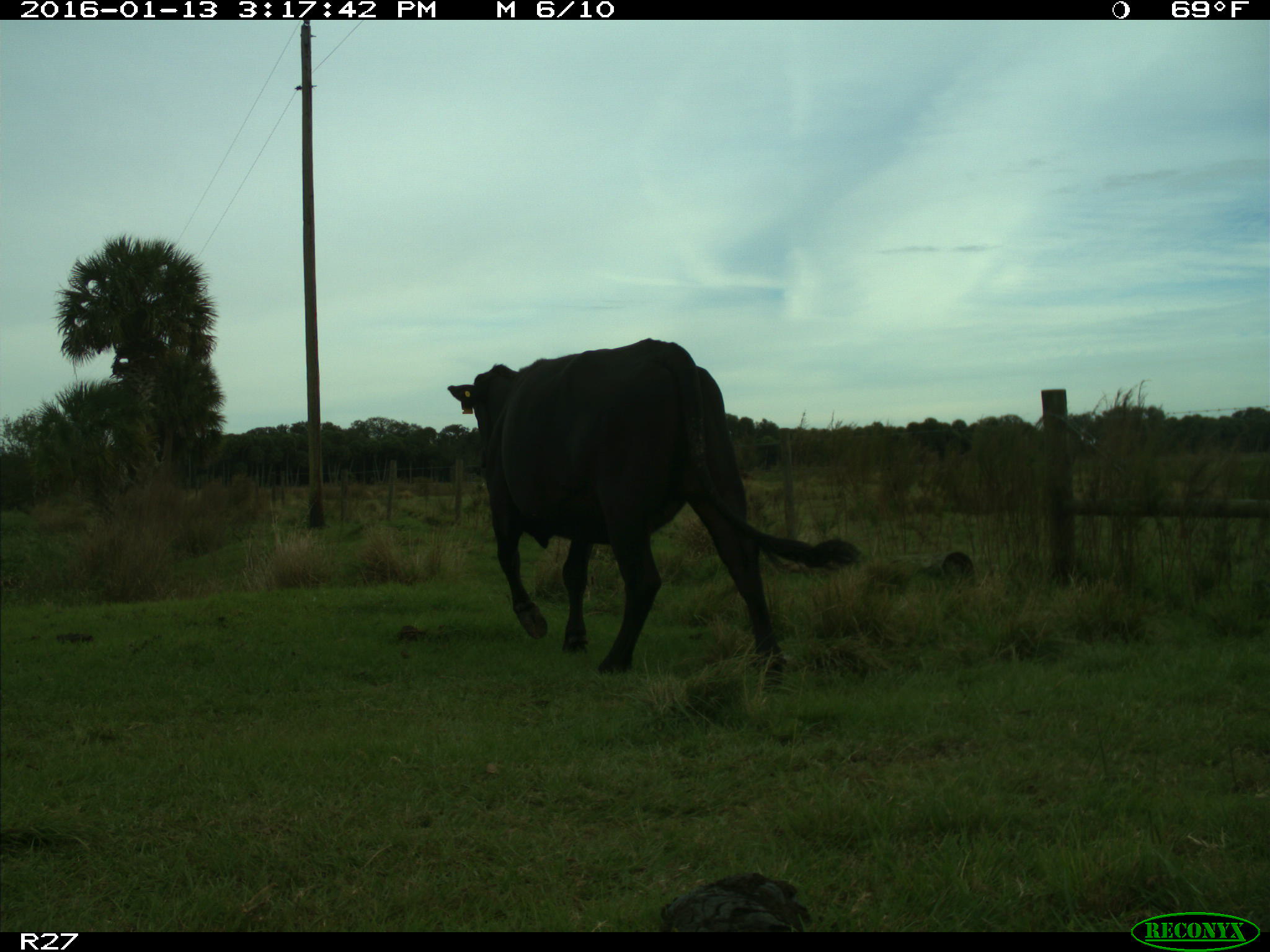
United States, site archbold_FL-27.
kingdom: Animalia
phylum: Chordata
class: Mammalia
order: Artiodactyla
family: Bovidae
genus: Bos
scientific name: Bos taurus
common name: domestic cow